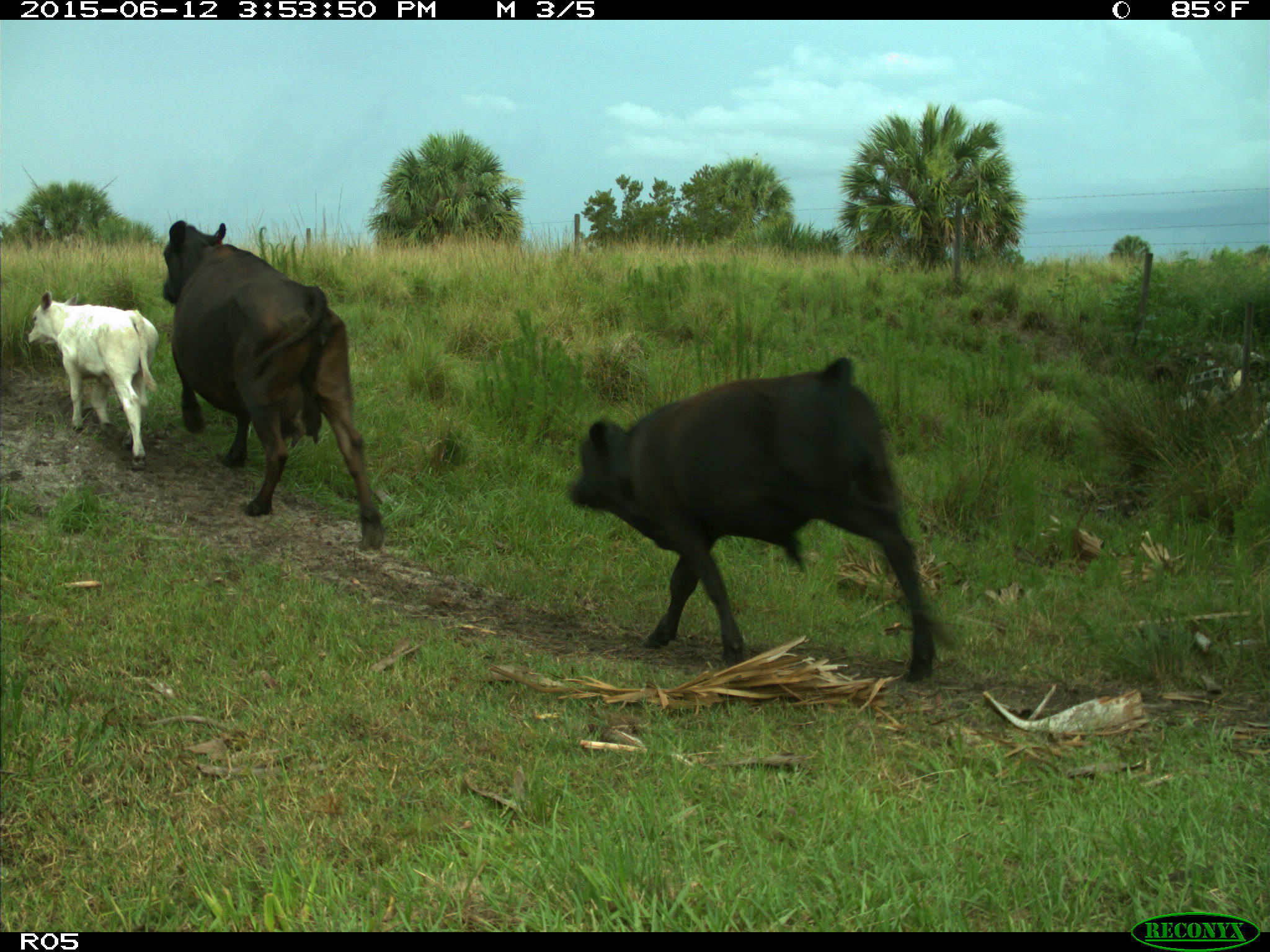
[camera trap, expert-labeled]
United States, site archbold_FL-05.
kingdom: Animalia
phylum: Chordata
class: Mammalia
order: Artiodactyla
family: Bovidae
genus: Bos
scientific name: Bos taurus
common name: domestic cow